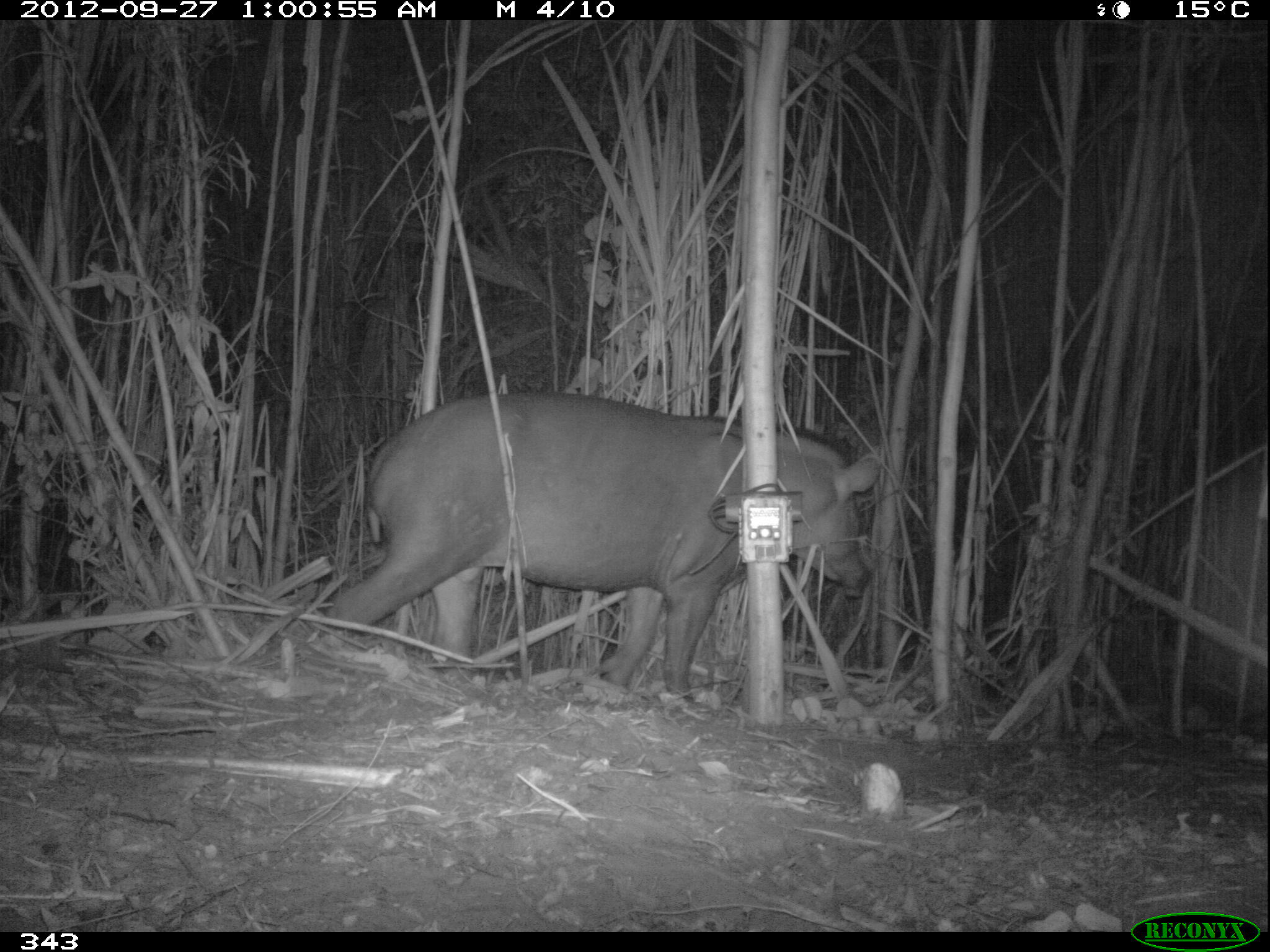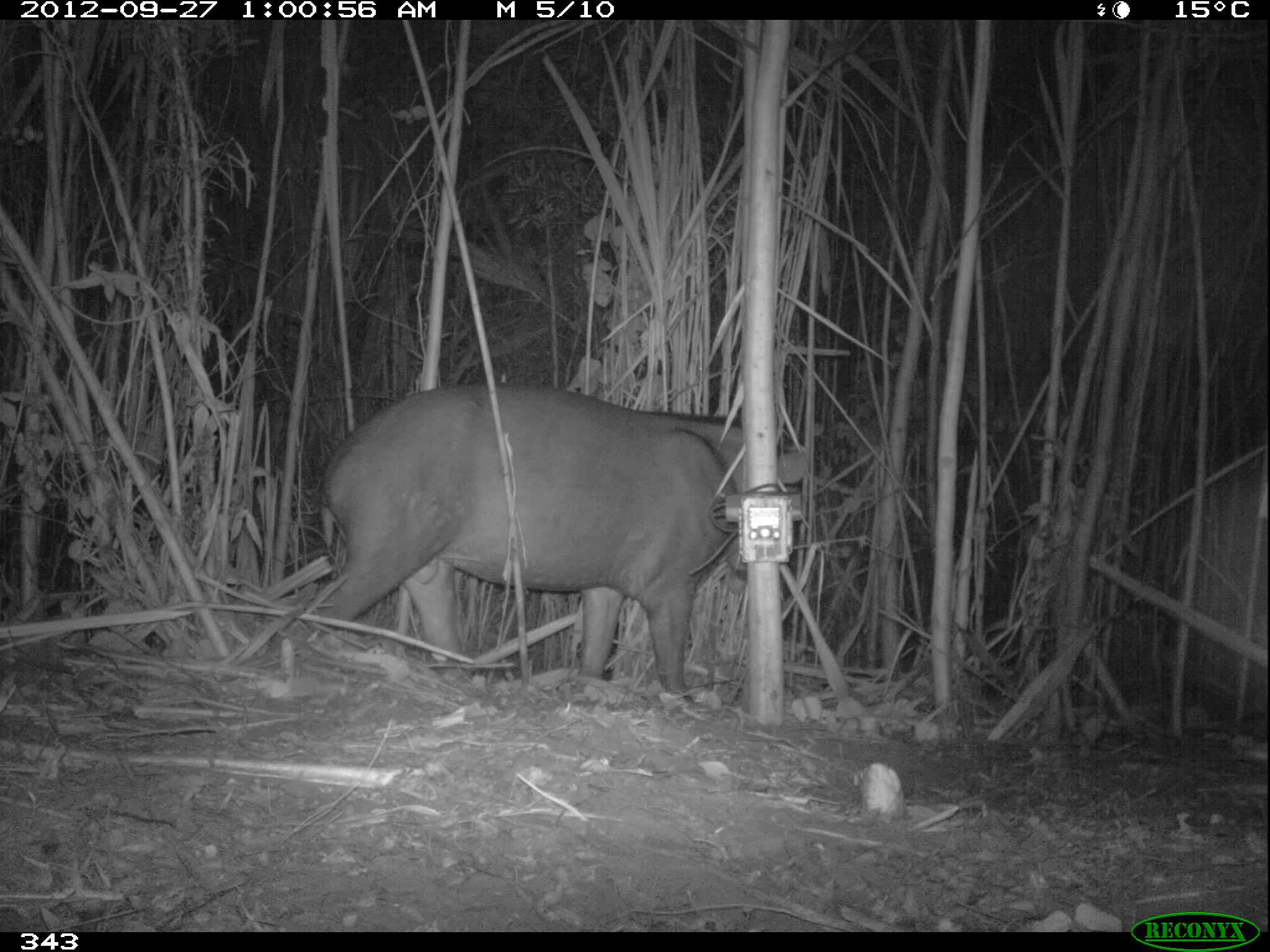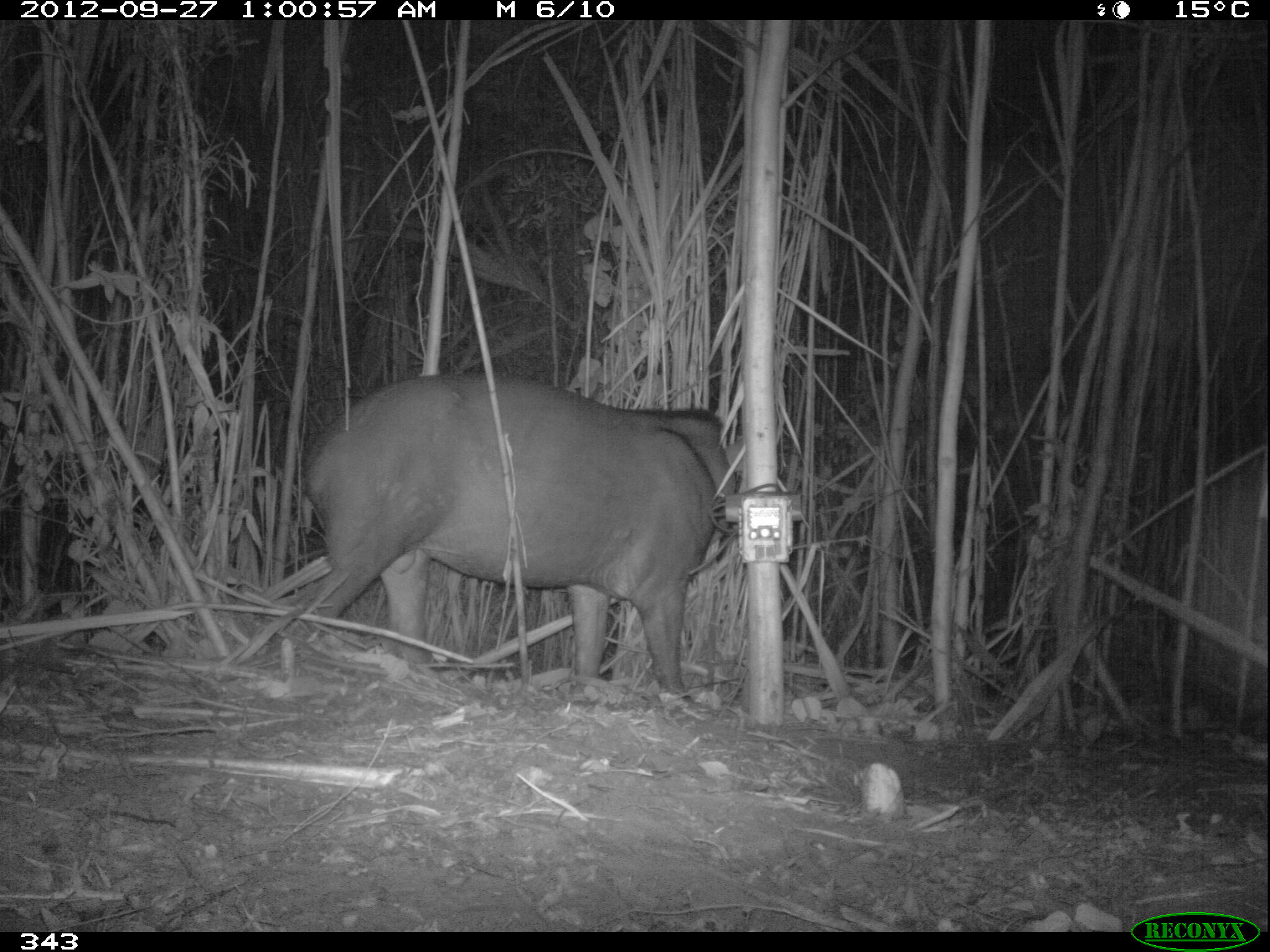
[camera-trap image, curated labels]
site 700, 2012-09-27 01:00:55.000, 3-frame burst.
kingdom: Animalia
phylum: Chordata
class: Mammalia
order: Perissodactyla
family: Tapiridae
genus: Tapirus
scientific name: Tapirus terrestris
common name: south american tapir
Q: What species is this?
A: Tapirus terrestris (south american tapir).